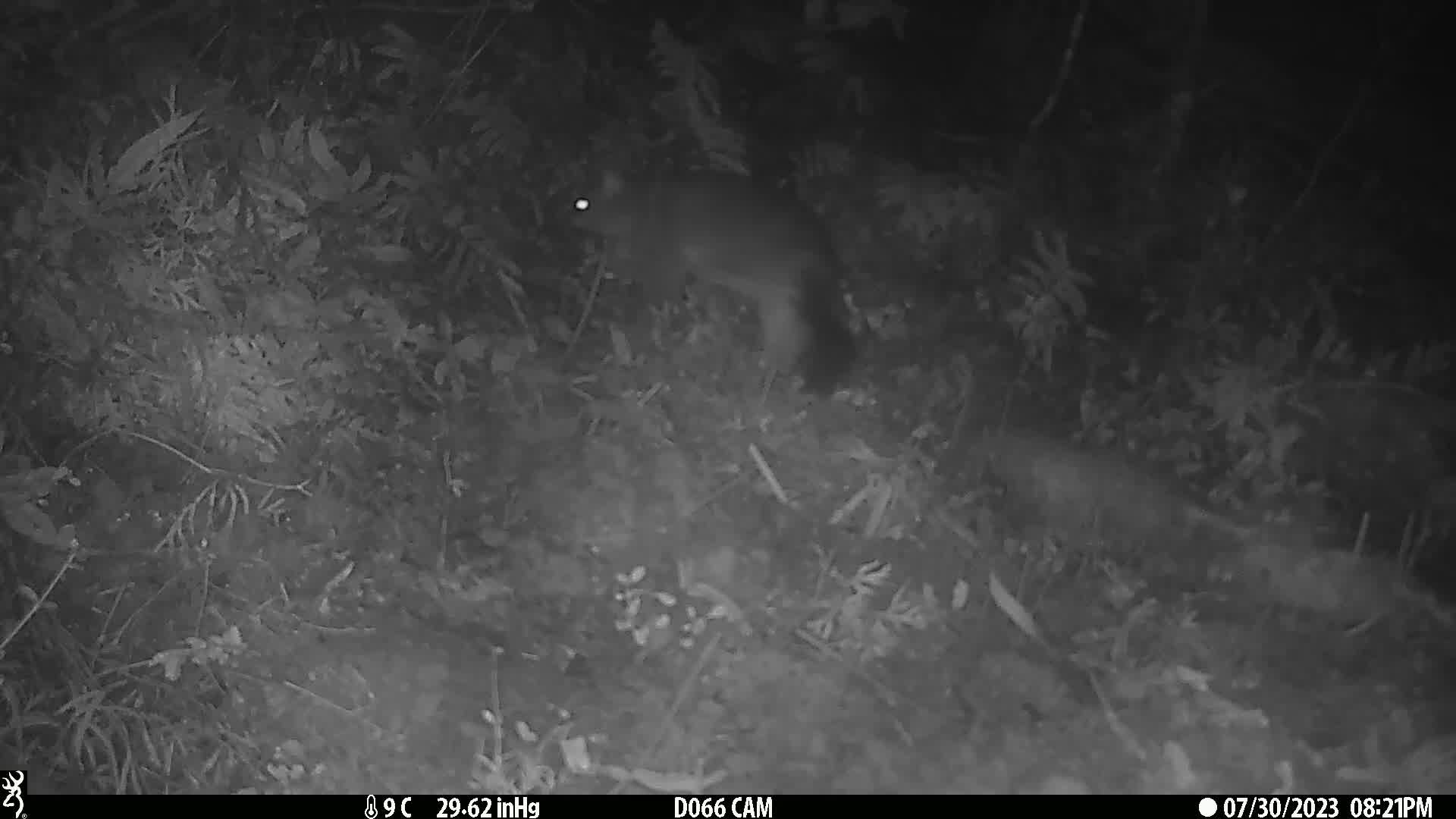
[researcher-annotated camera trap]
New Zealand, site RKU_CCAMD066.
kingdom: Animalia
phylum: Chordata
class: Mammalia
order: Diprotodontia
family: Phalangeridae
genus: Trichosurus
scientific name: Trichosurus vulpecula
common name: common brushtail possum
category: possum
Possum (common brushtail possum) (Trichosurus vulpecula).